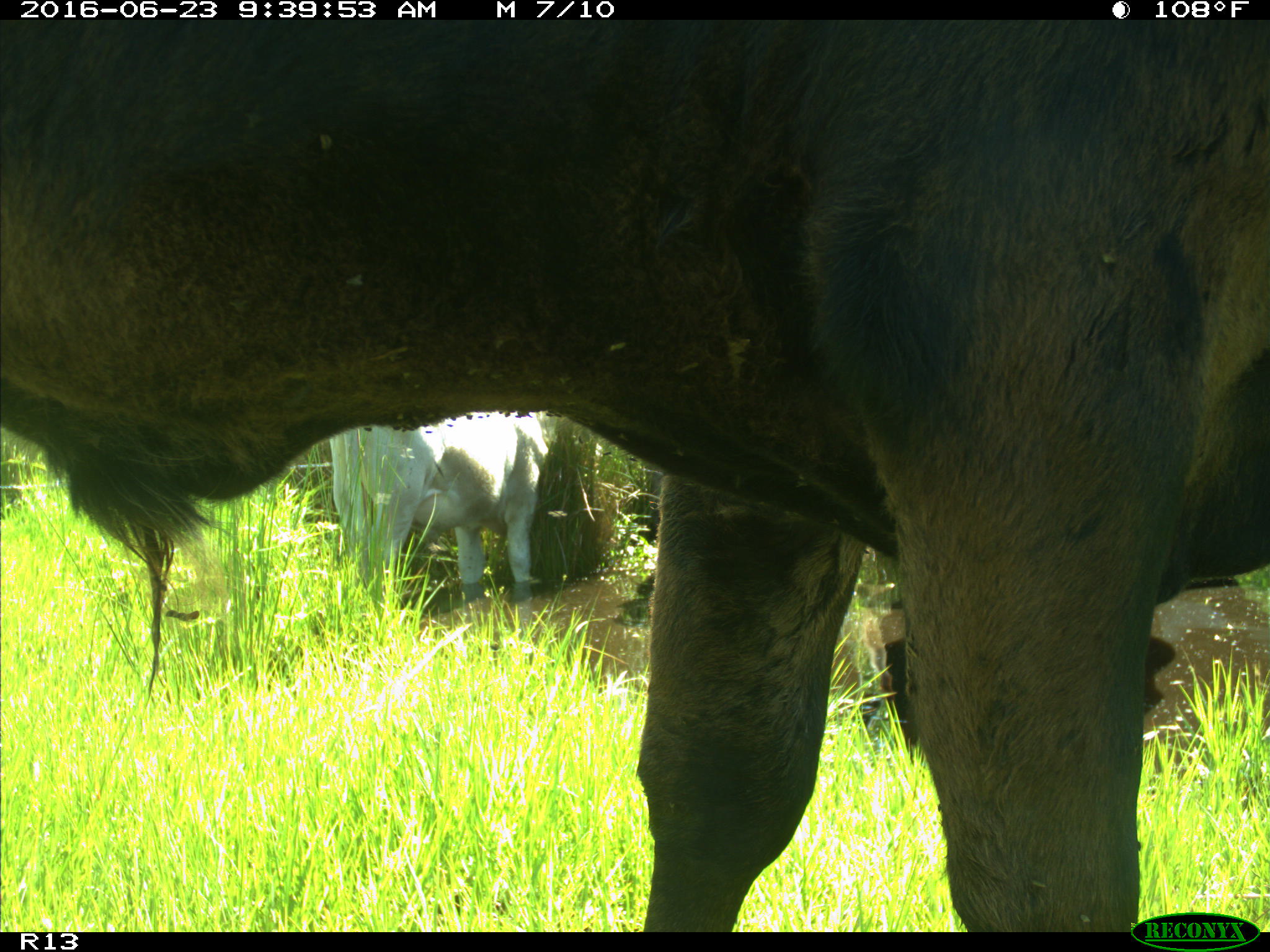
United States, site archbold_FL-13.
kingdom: Animalia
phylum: Chordata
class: Mammalia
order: Artiodactyla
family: Bovidae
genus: Bos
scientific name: Bos taurus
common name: domestic cow